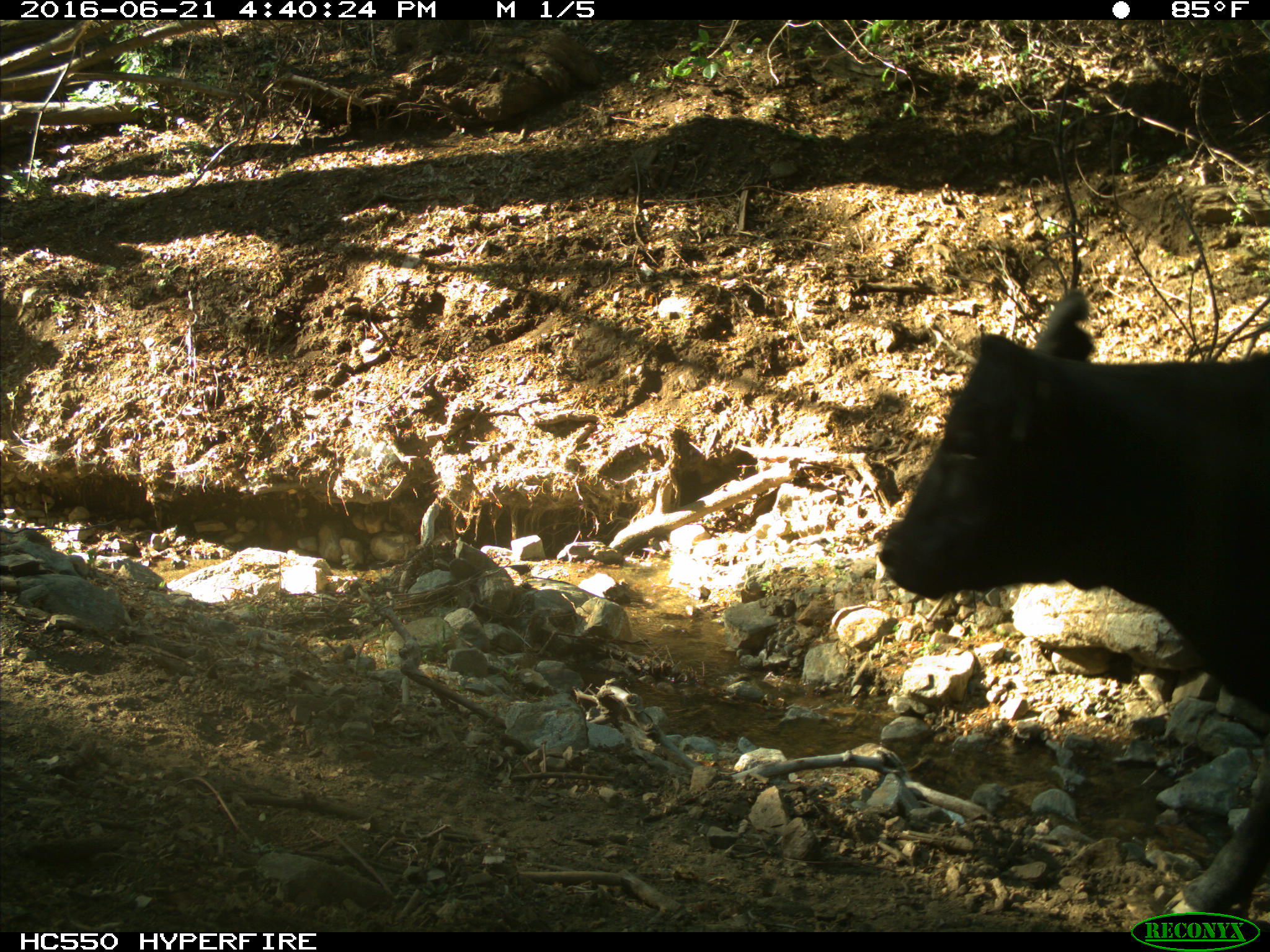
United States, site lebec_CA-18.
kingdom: Animalia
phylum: Chordata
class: Mammalia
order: Artiodactyla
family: Bovidae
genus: Bos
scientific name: Bos taurus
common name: domestic cow